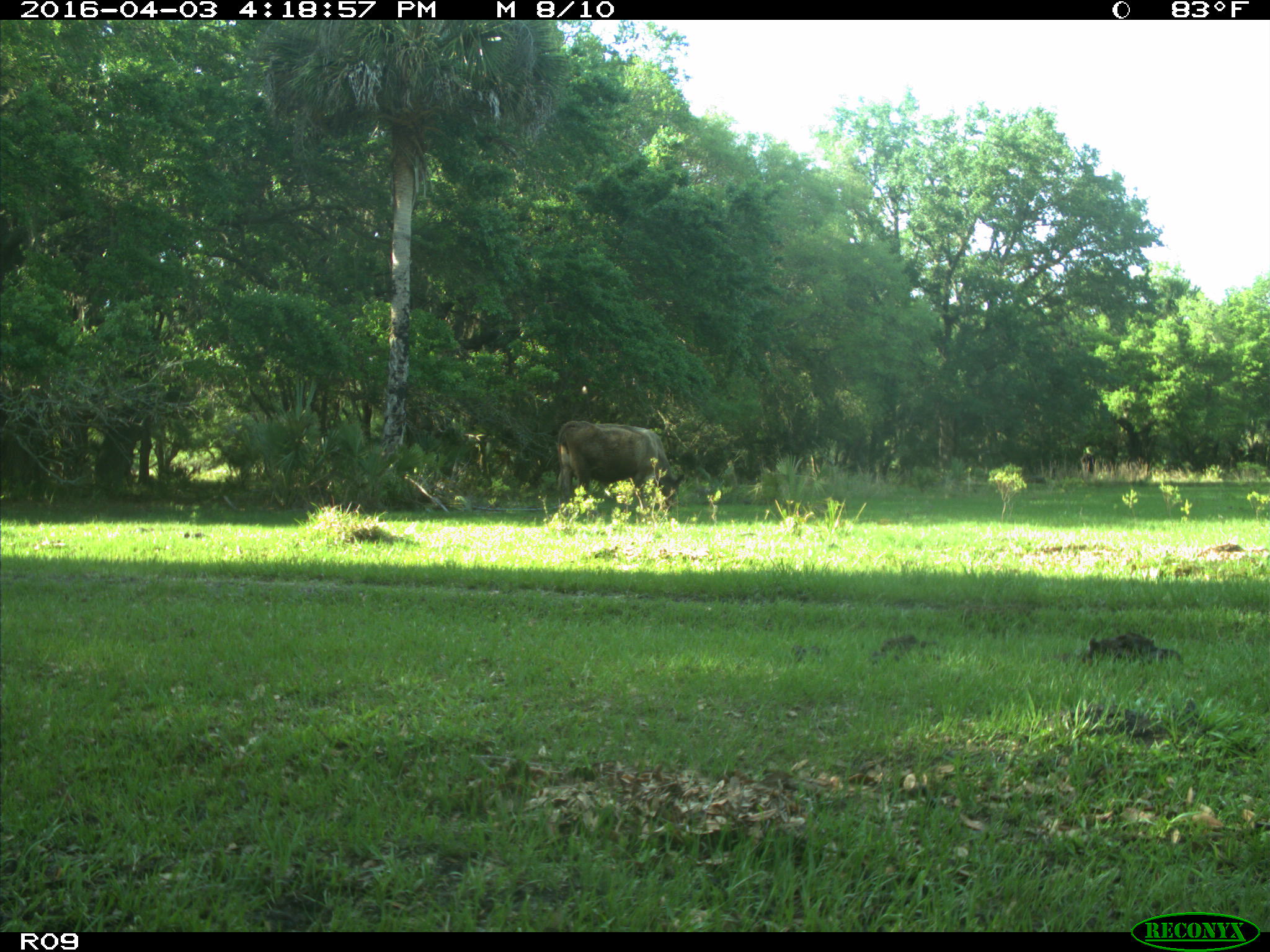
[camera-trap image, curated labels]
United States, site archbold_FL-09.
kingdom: Animalia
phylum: Chordata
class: Mammalia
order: Artiodactyla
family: Bovidae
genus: Bos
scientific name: Bos taurus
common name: domestic cow